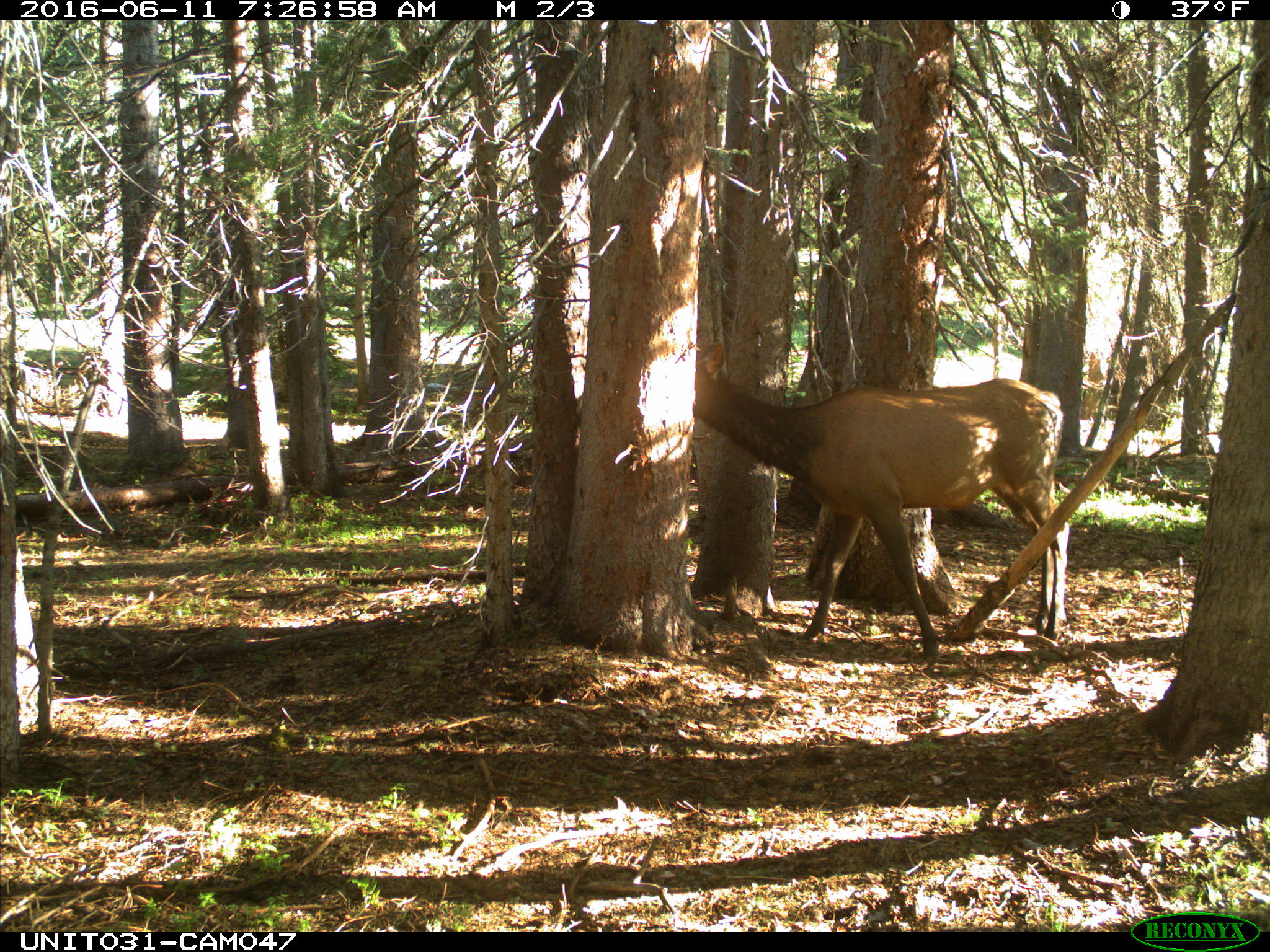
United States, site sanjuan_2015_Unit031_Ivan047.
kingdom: Animalia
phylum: Chordata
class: Mammalia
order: Artiodactyla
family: Cervidae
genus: Cervus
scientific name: Cervus elaphus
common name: red deer